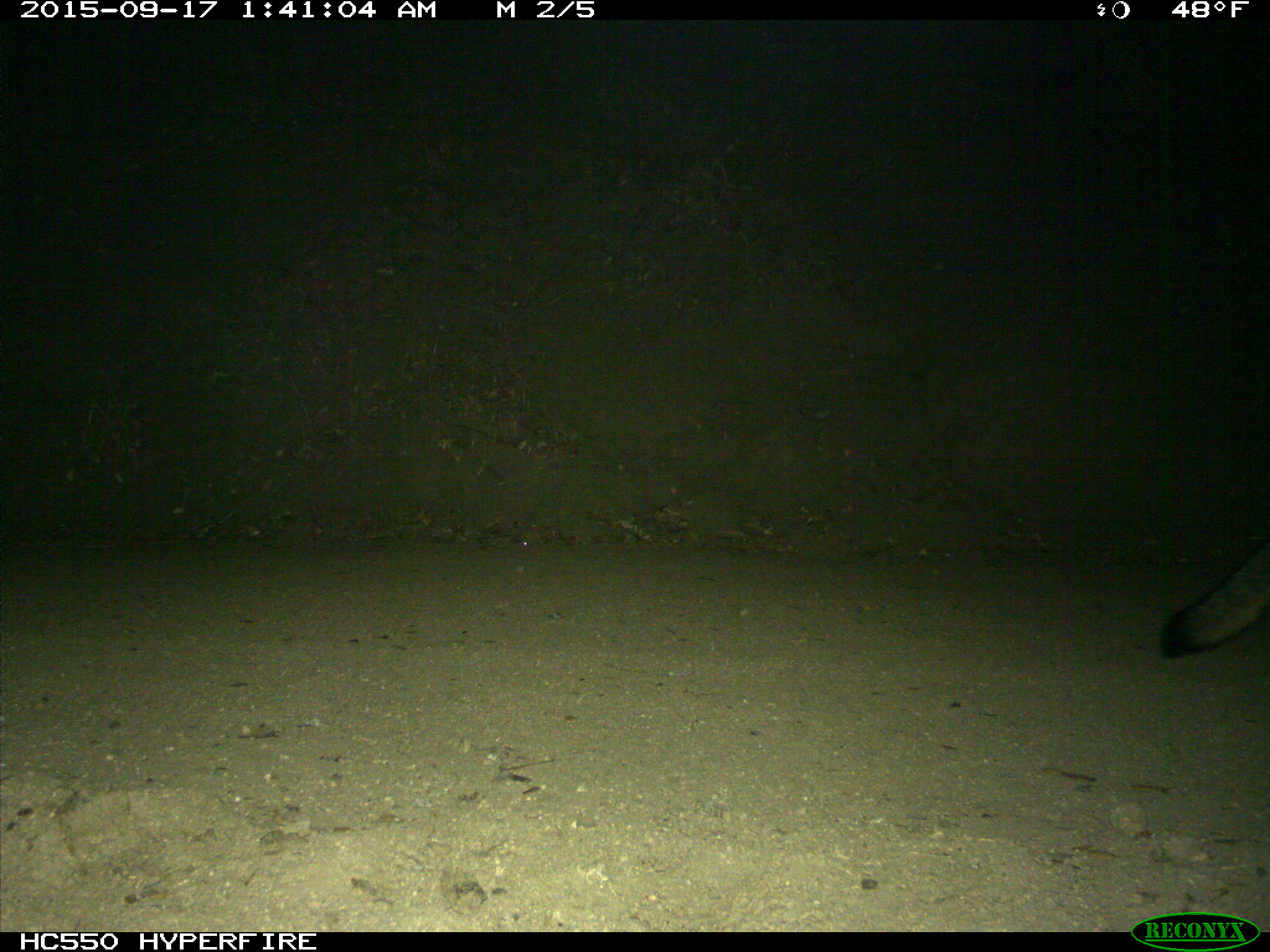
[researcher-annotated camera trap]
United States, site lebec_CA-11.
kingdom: Animalia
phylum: Chordata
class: Mammalia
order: Carnivora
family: Canidae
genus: Urocyon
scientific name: Urocyon cinereoargenteus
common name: gray fox